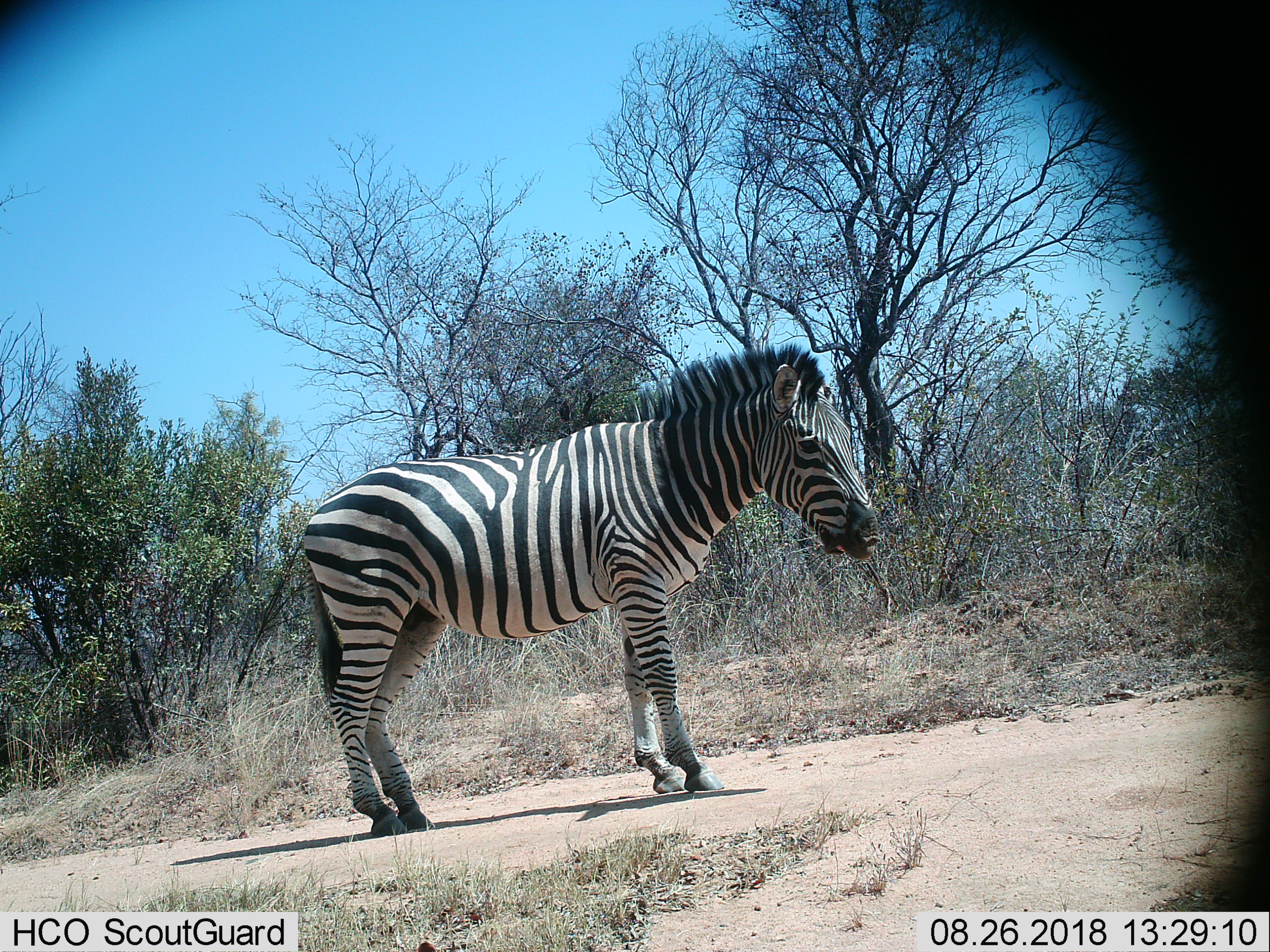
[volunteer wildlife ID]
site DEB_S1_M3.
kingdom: Animalia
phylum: Chordata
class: Mammalia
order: Perissodactyla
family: Equidae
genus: Equus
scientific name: Equus quagga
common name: plains zebra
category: zebraplains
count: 1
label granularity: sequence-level